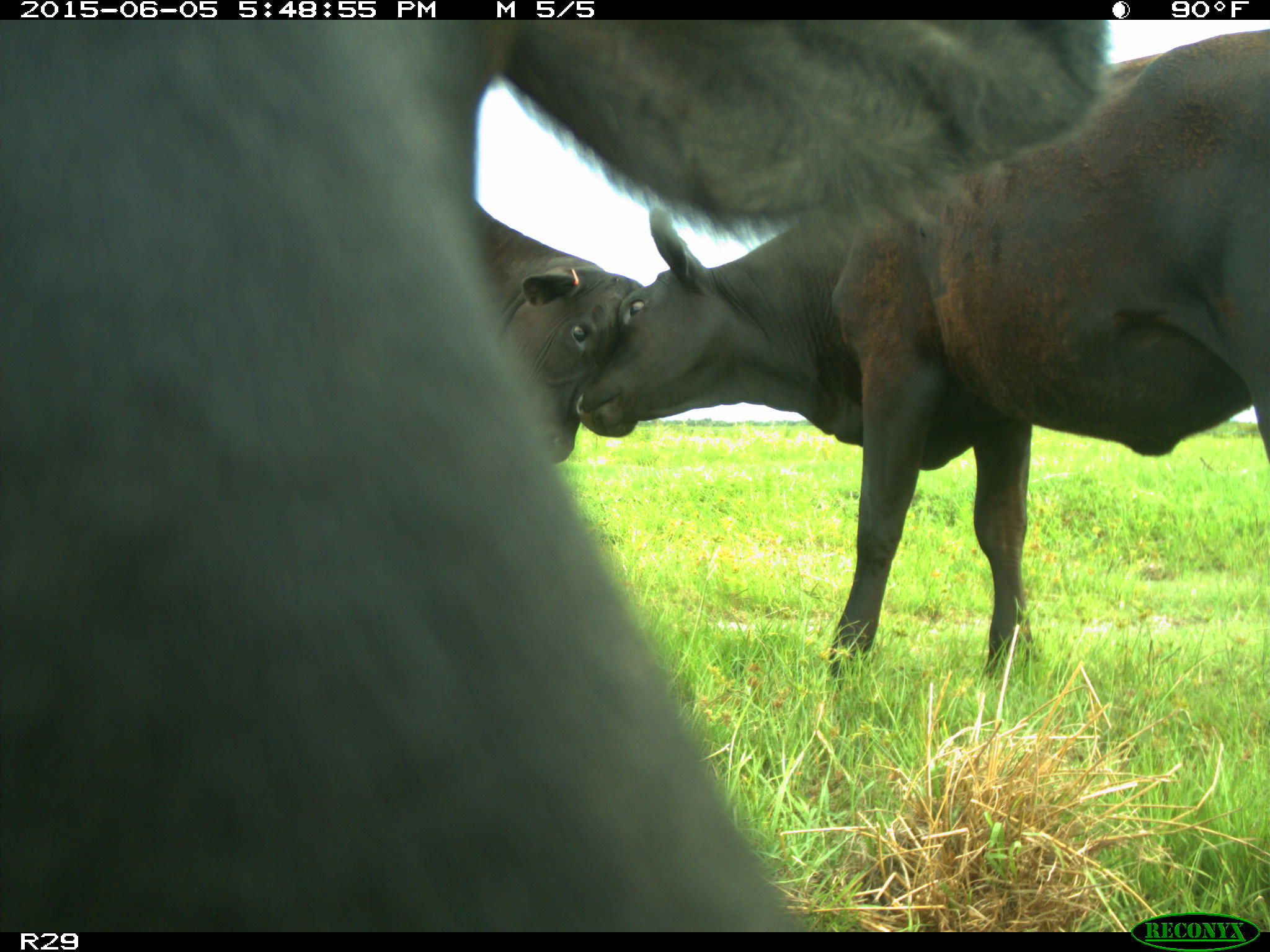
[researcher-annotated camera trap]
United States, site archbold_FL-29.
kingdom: Animalia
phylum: Chordata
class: Mammalia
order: Artiodactyla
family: Bovidae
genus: Bos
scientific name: Bos taurus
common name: domestic cow